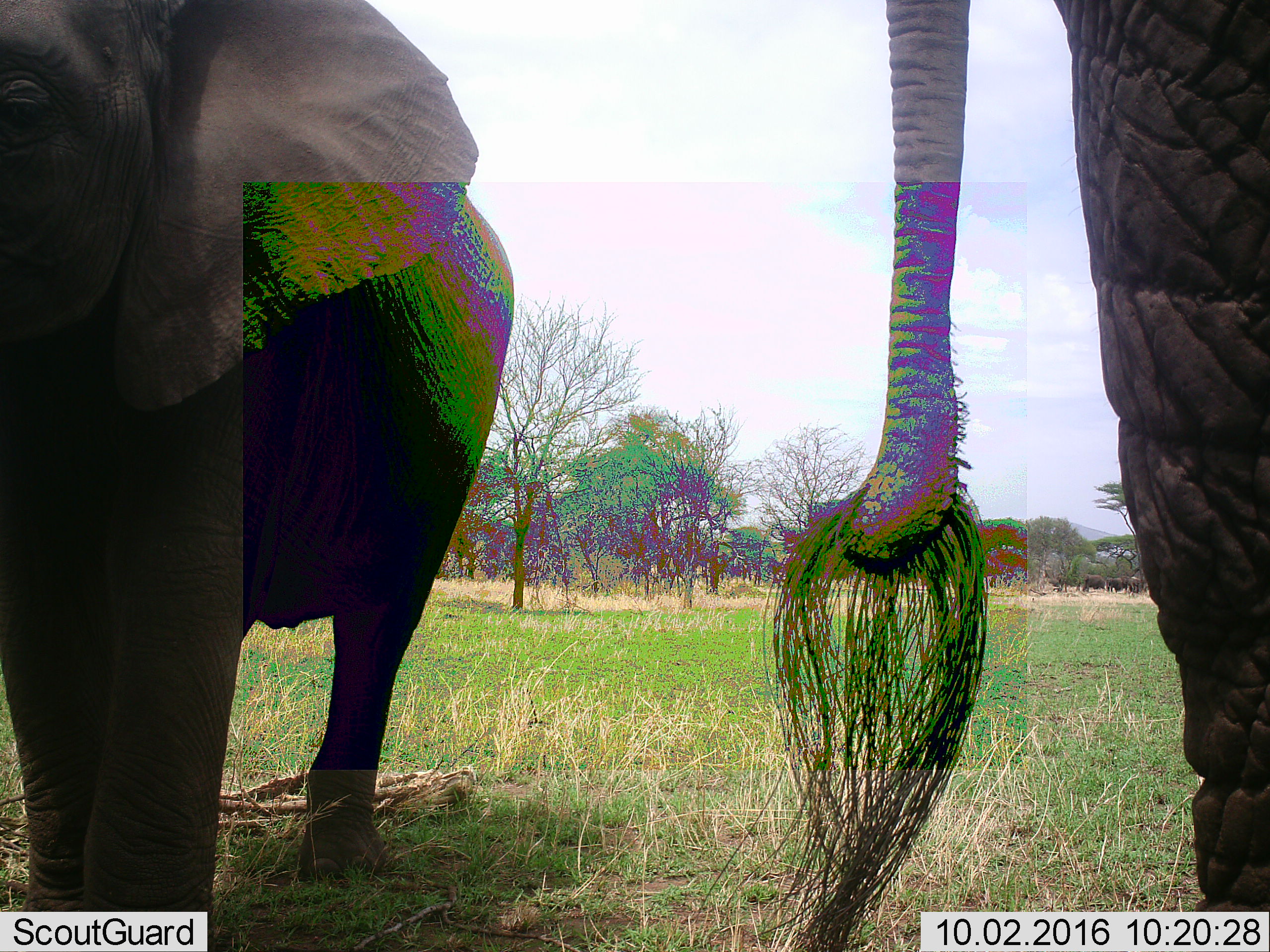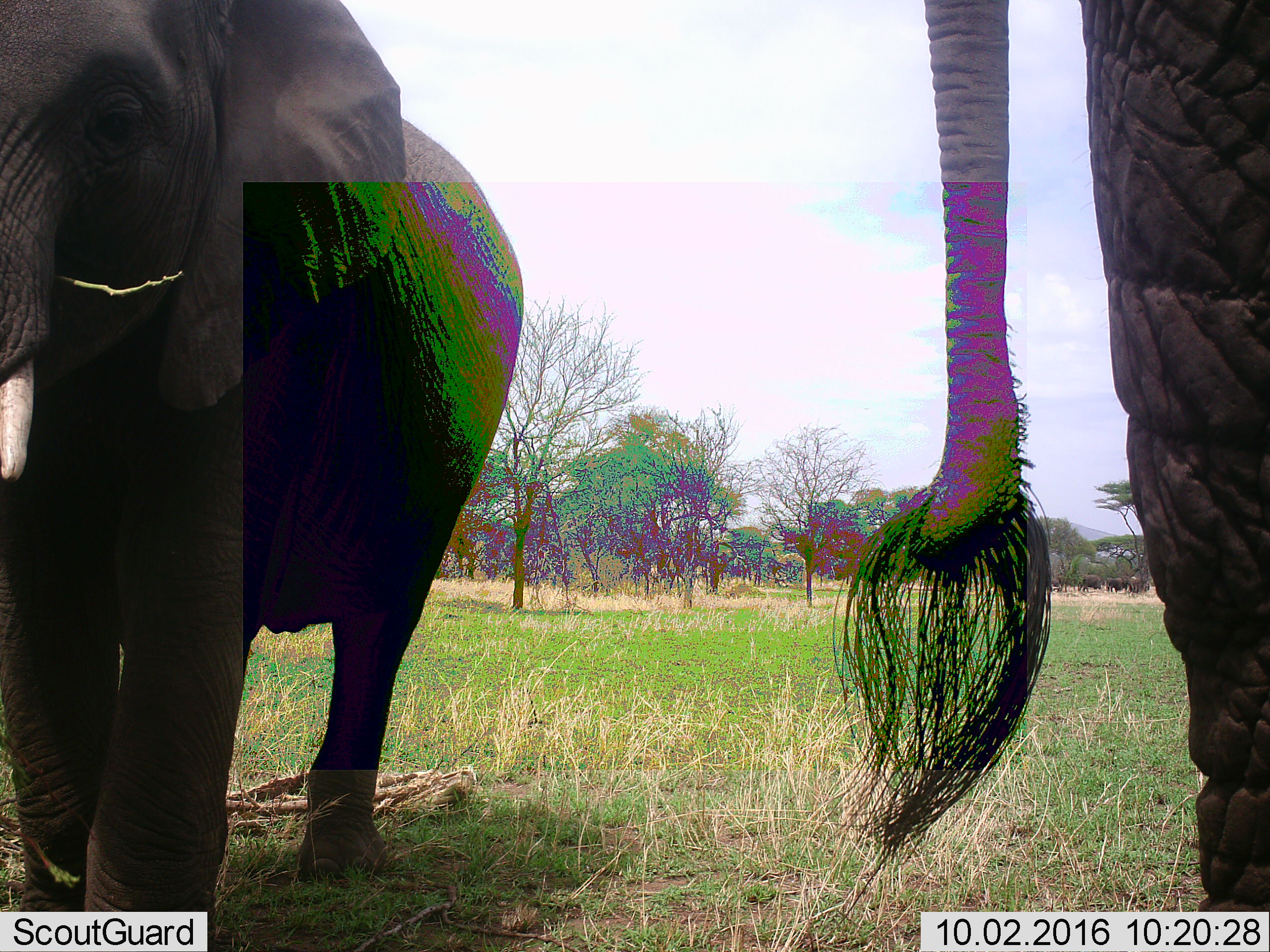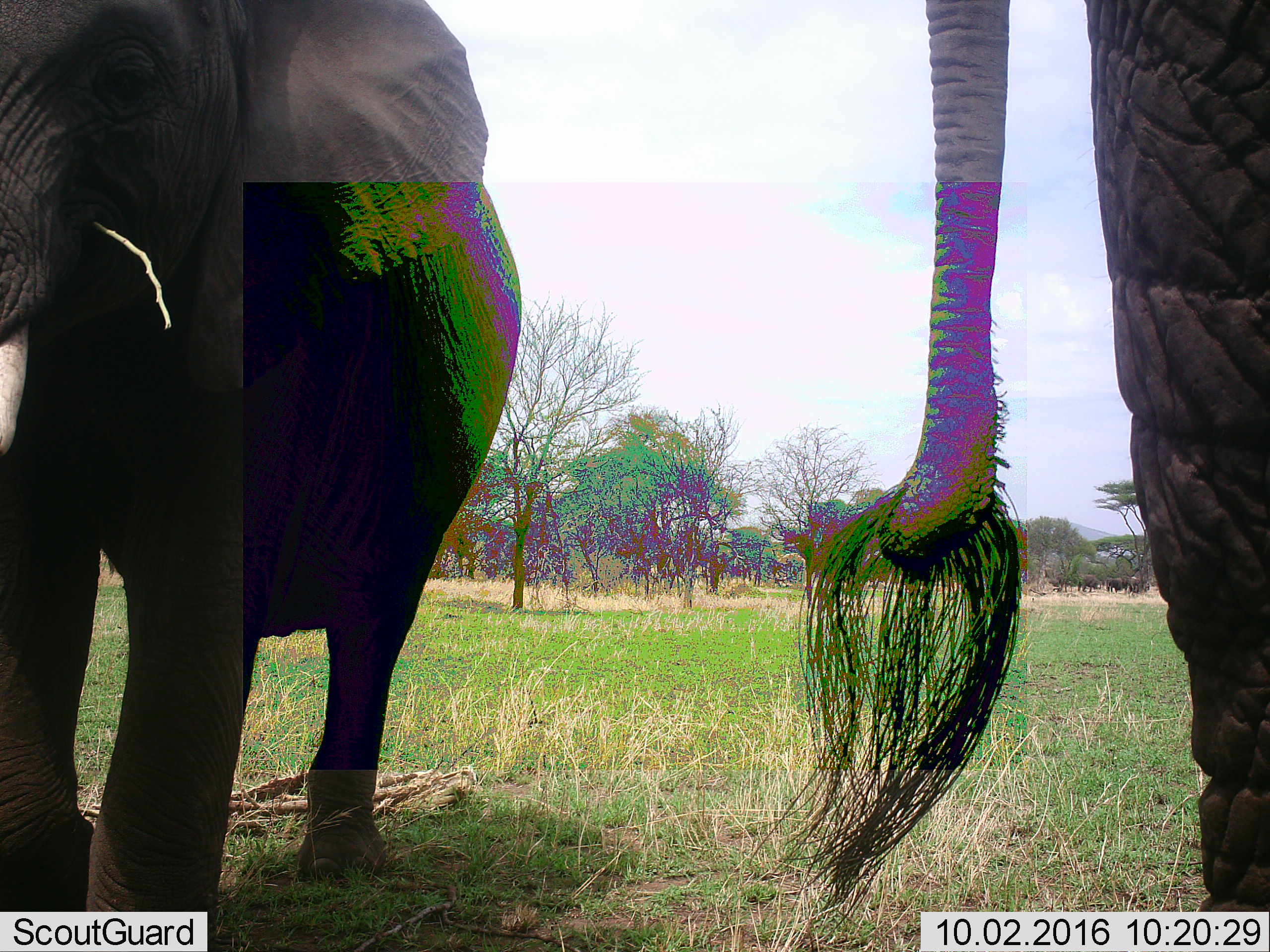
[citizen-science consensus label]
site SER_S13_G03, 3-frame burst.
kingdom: Animalia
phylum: Chordata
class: Mammalia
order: Proboscidea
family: Elephantidae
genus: Loxodonta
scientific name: Loxodonta africana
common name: african bush elephant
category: elephant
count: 2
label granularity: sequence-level